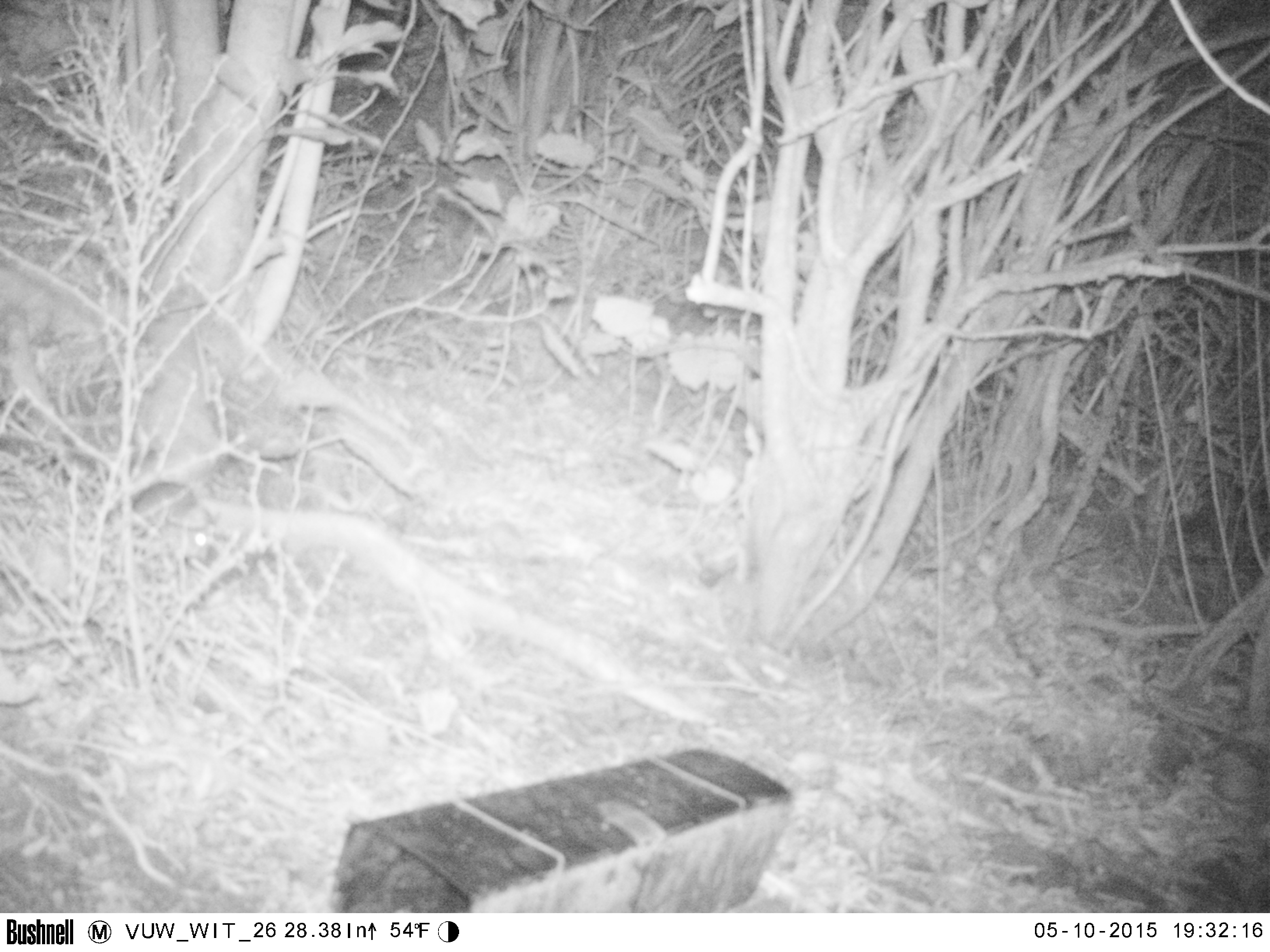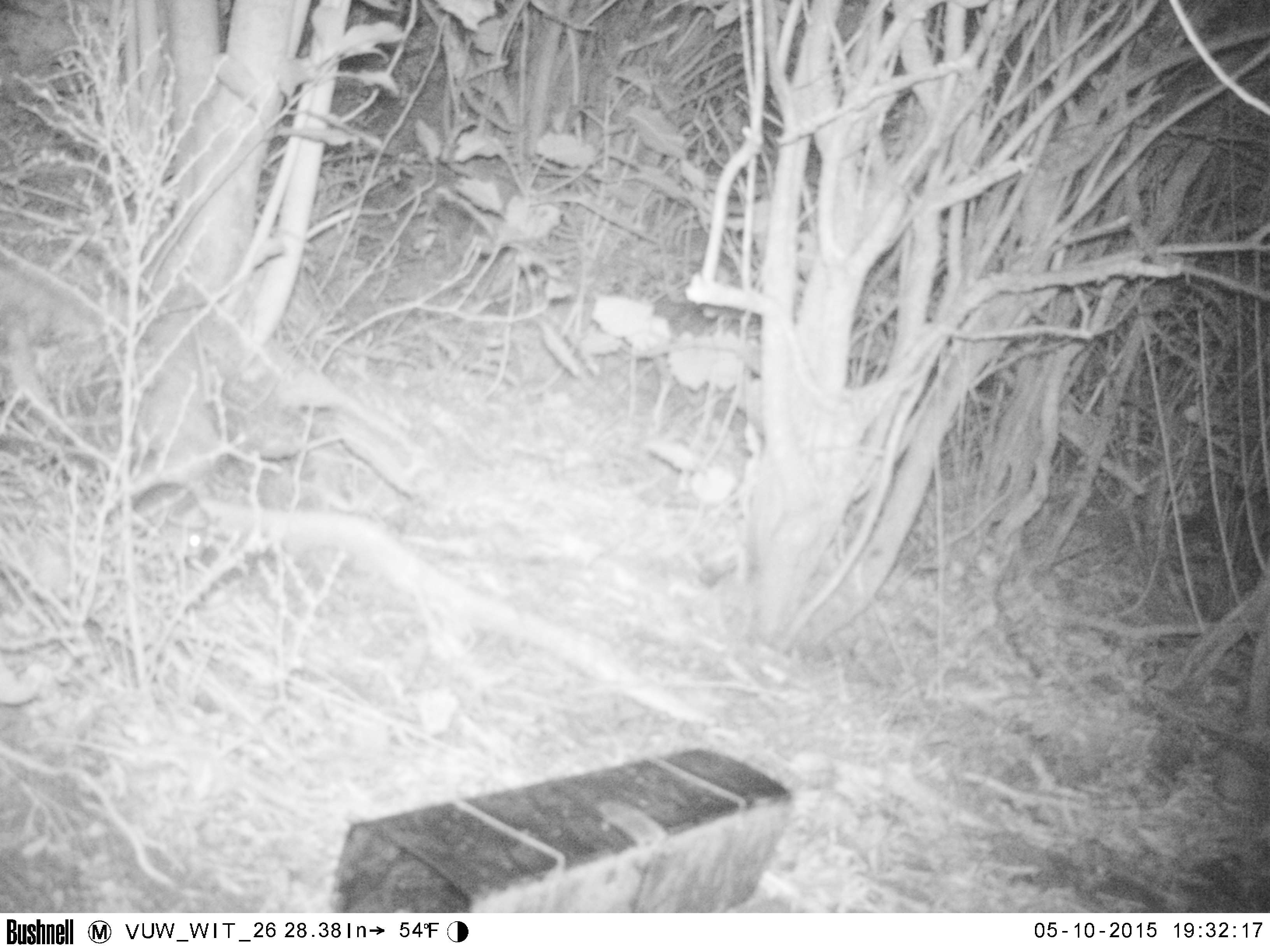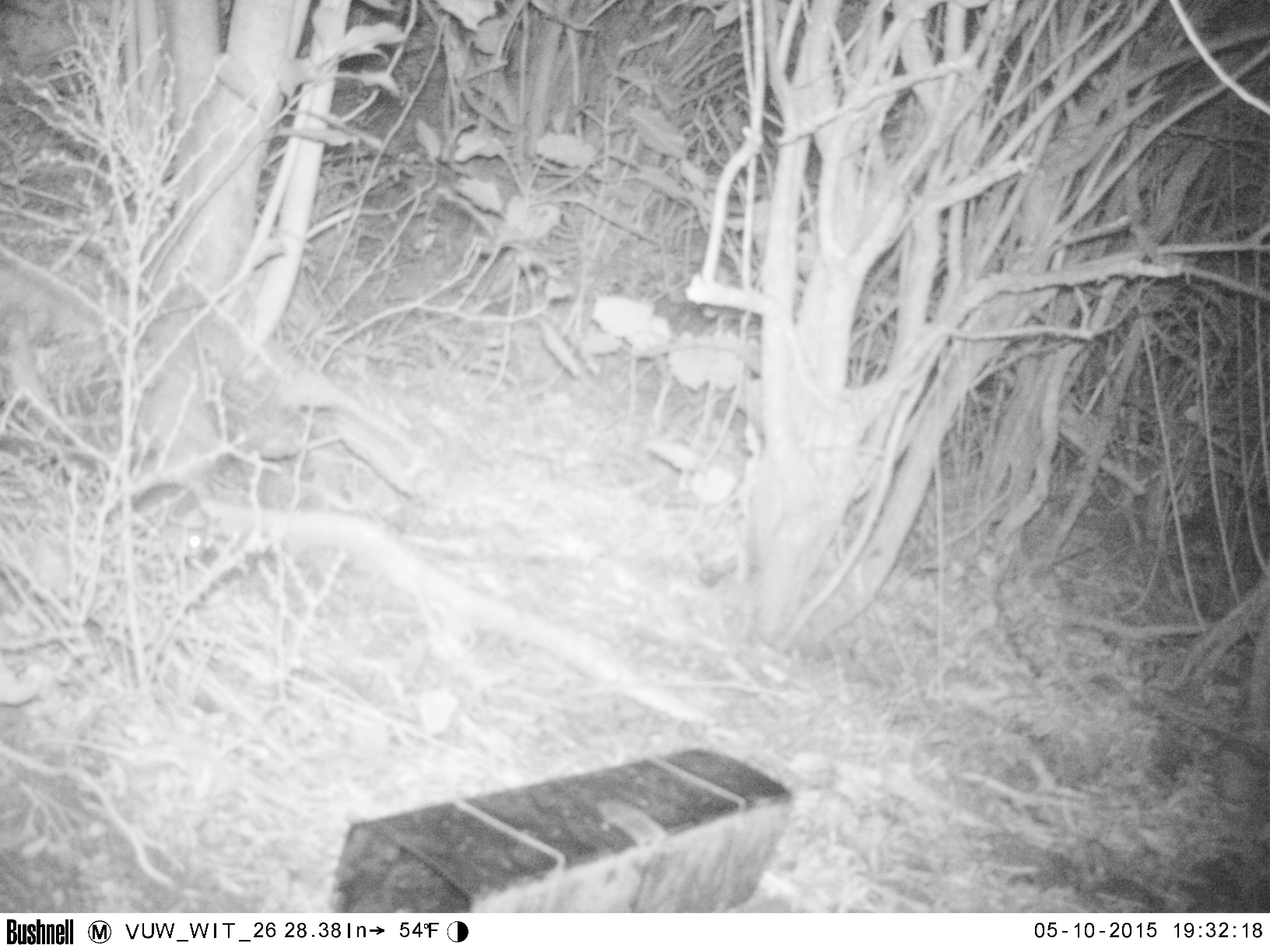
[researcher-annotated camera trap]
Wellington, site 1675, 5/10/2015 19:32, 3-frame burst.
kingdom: Animalia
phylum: Chordata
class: Mammalia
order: Rodentia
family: Muridae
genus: Rattus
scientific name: Rattus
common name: rat